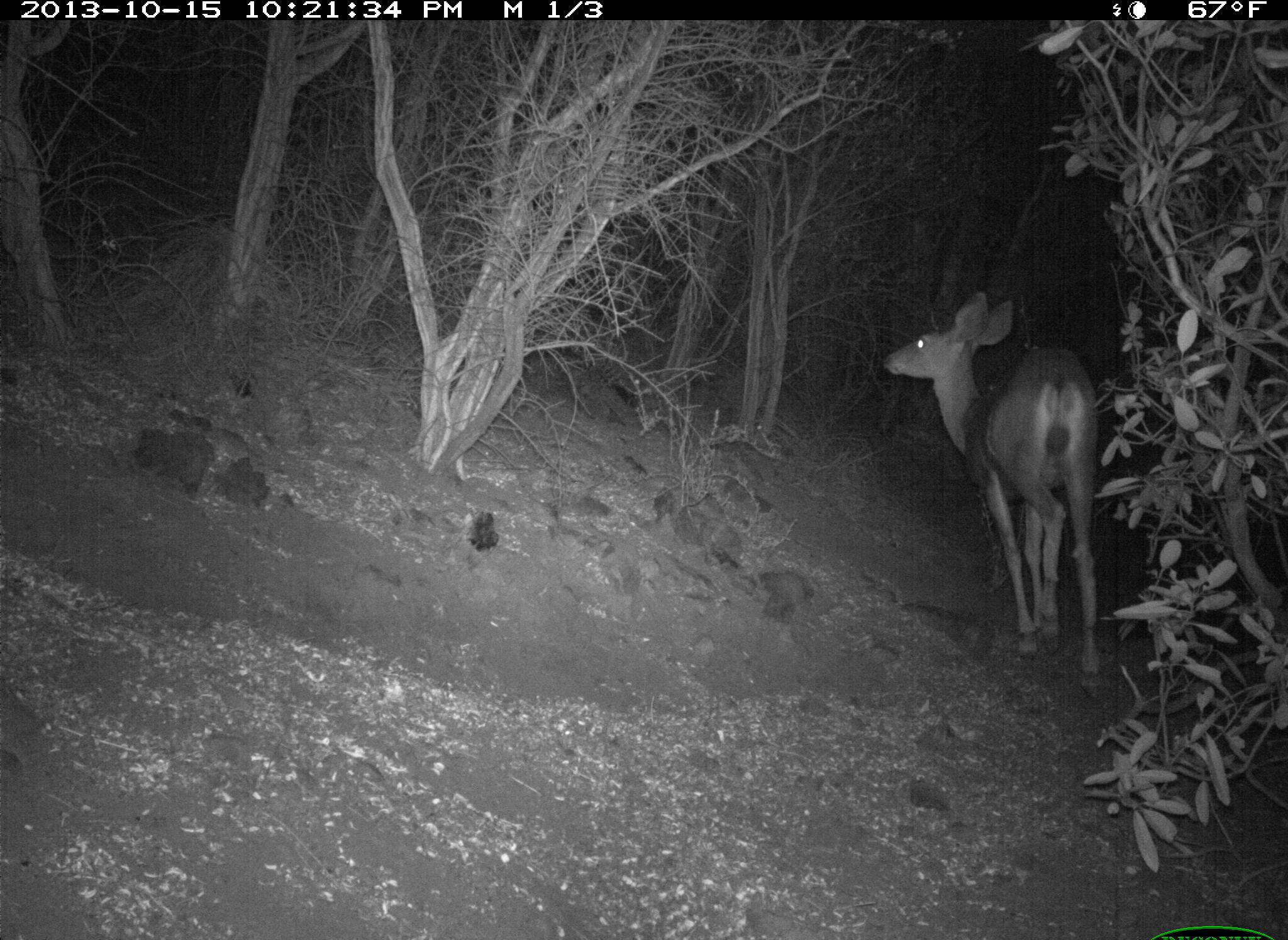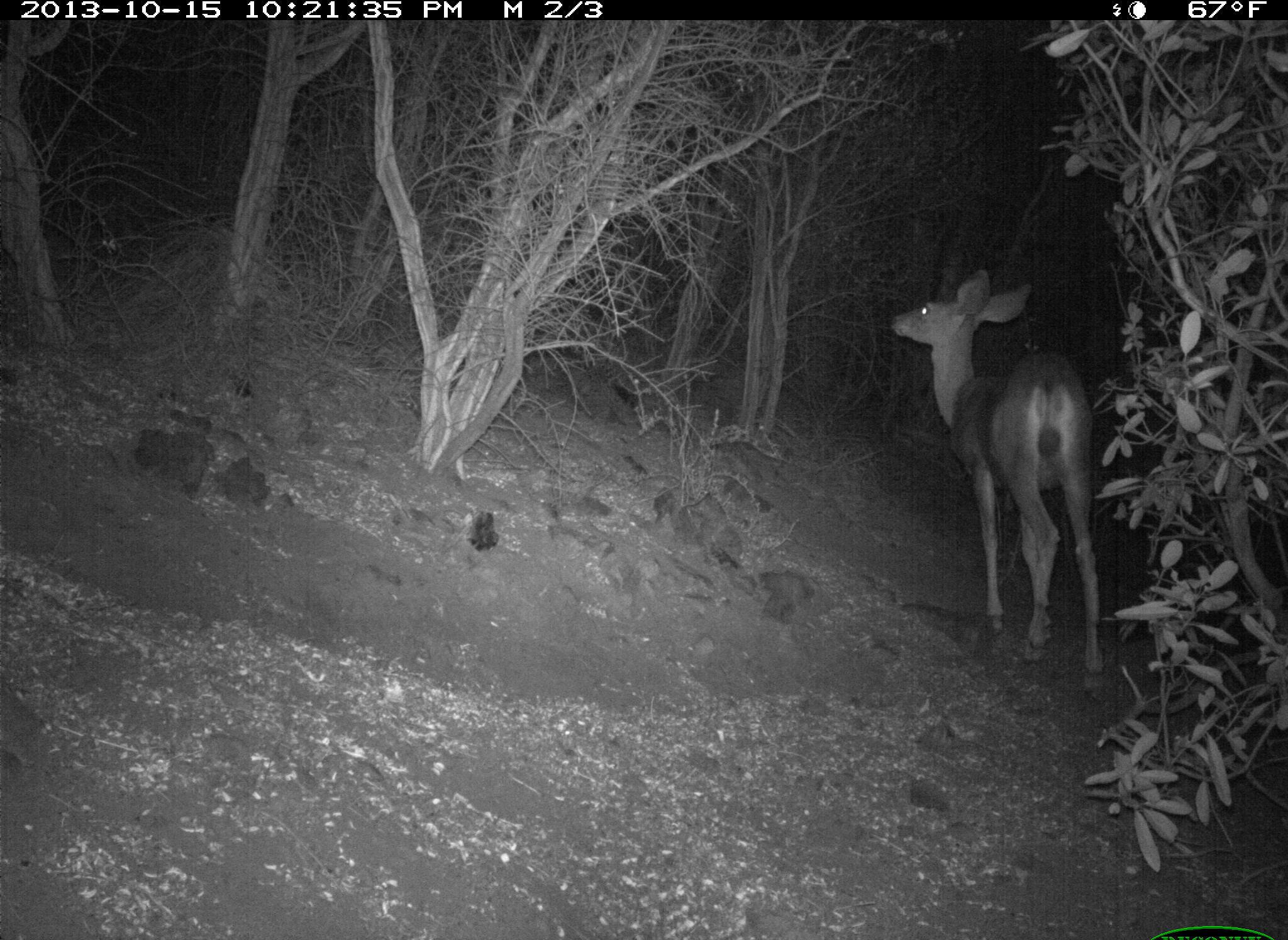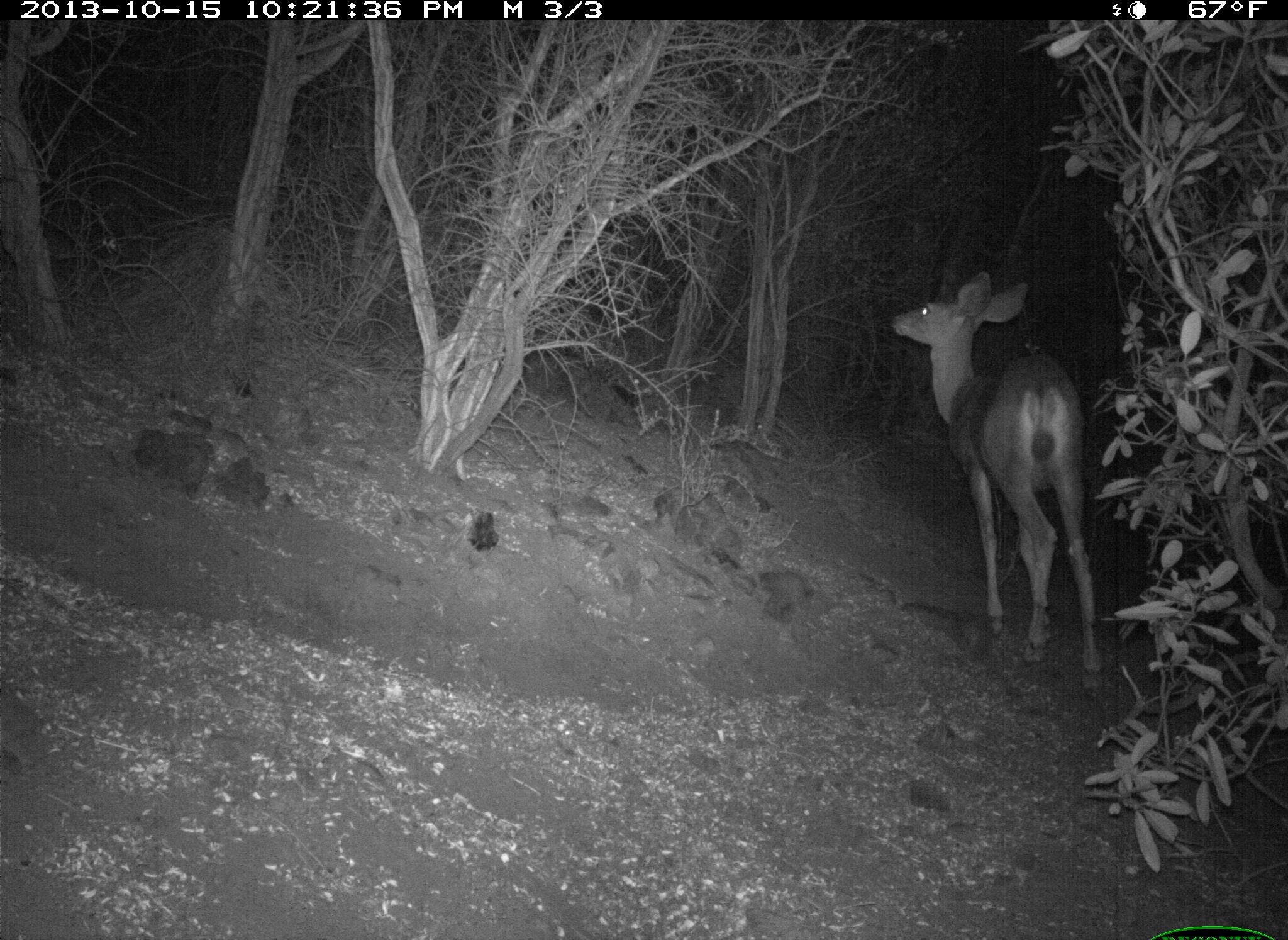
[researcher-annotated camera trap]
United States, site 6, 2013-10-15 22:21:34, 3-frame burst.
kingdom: Animalia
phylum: Chordata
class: Mammalia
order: Artiodactyla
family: Cervidae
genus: Odocoileus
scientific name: Odocoileus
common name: deer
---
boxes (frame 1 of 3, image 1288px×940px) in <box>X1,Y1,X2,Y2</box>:
deer: <box>880,292,1114,702</box>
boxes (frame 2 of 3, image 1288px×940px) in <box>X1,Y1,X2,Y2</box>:
deer: <box>886,265,1110,710</box>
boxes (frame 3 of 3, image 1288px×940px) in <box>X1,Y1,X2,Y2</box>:
deer: <box>887,270,1112,705</box>